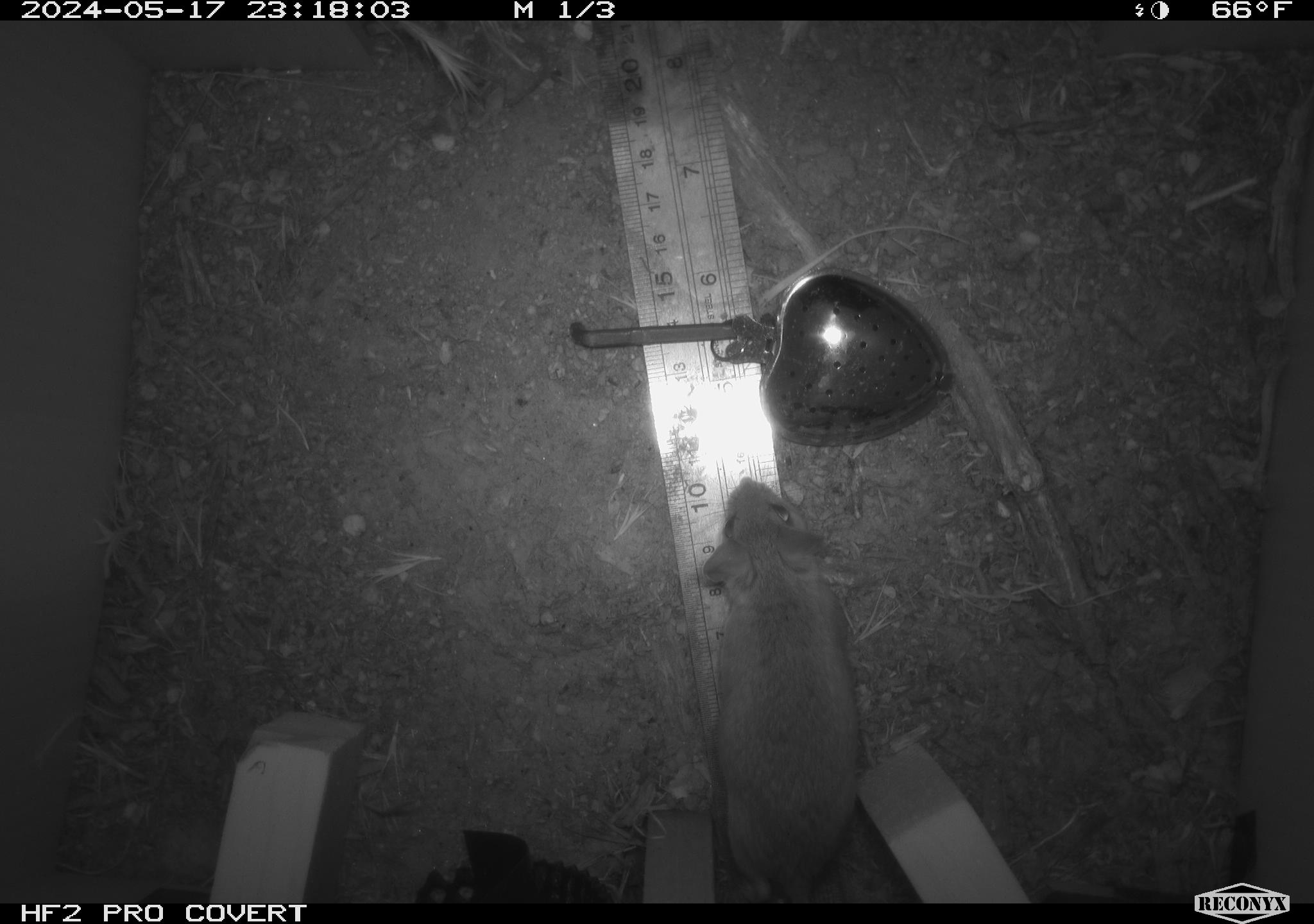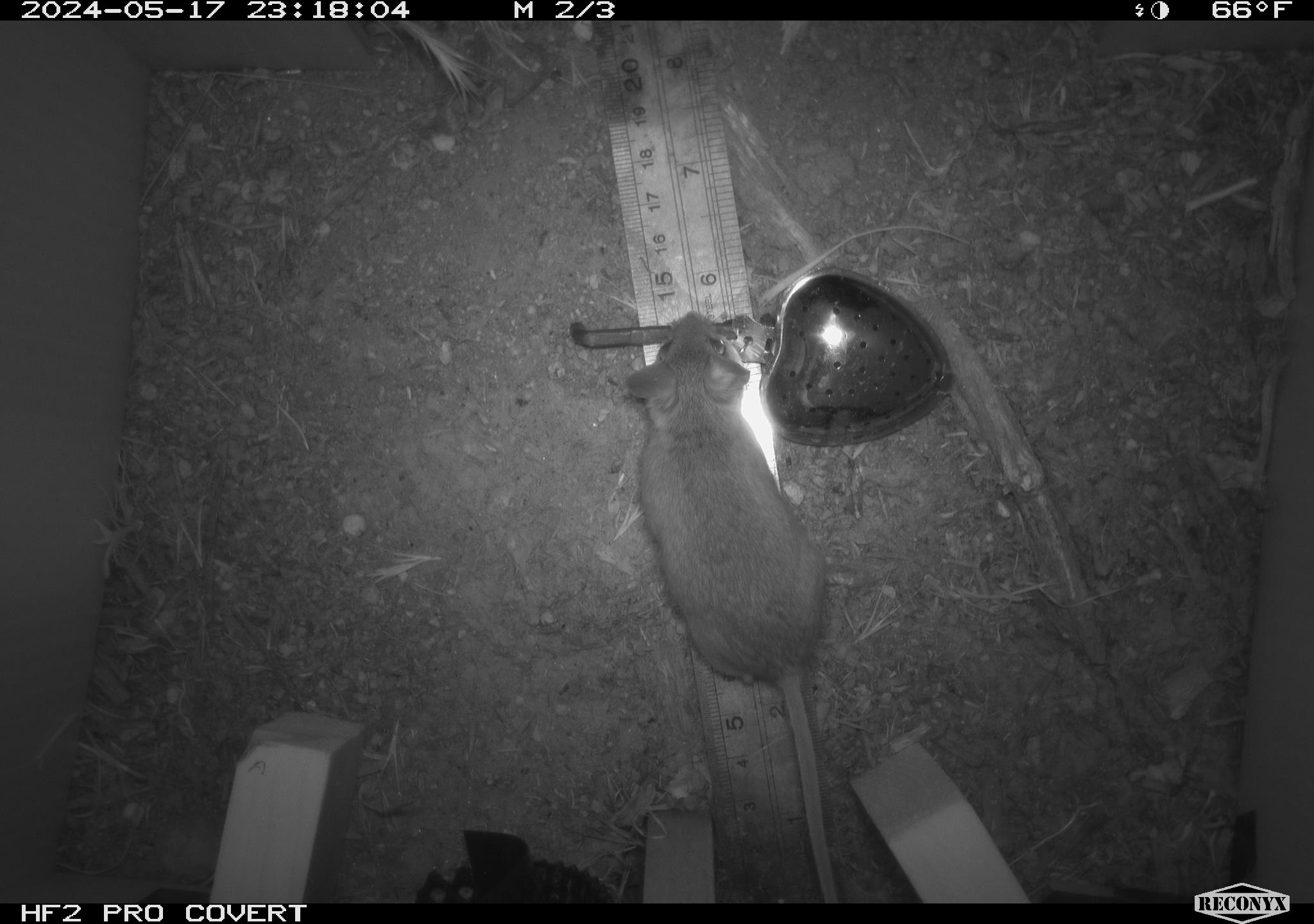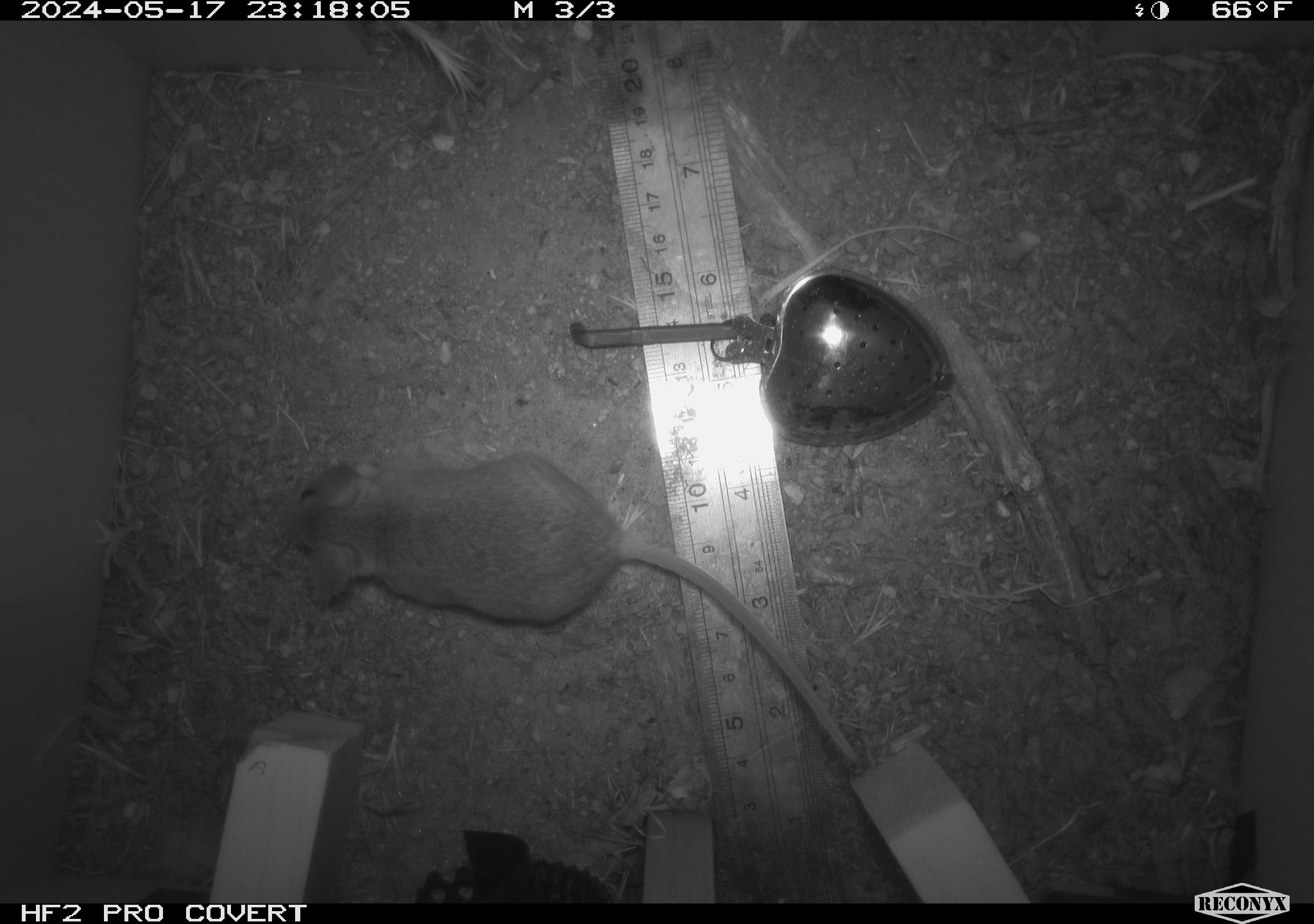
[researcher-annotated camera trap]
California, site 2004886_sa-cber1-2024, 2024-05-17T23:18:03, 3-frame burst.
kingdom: Animalia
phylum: Chordata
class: Mammalia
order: Rodentia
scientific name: Rodentia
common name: mouse species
Mouse species (Rodentia).